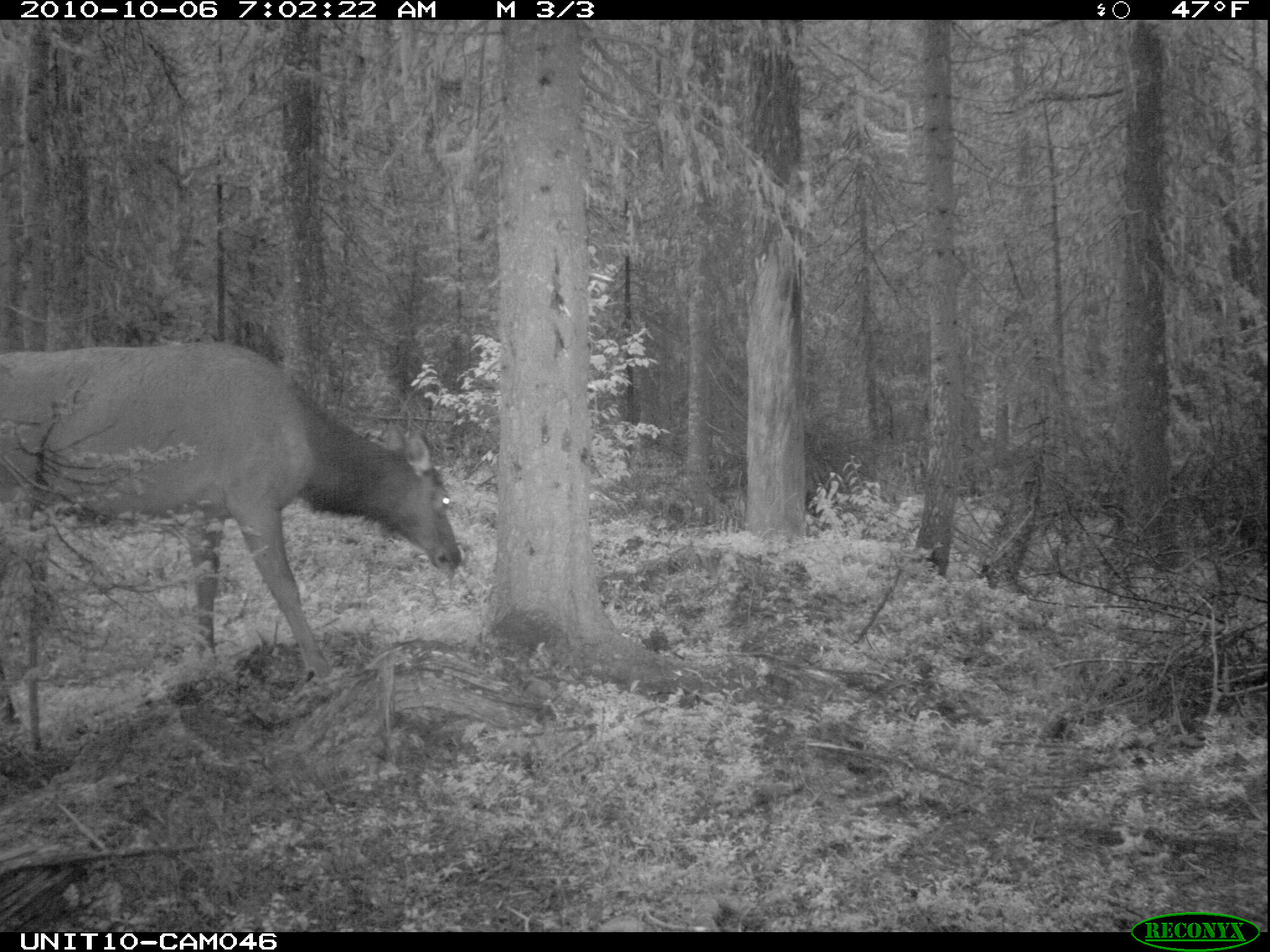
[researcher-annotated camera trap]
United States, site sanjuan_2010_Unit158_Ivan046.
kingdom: Animalia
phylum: Chordata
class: Mammalia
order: Artiodactyla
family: Cervidae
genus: Cervus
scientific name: Cervus elaphus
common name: red deer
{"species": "Cervus elaphus (red deer)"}